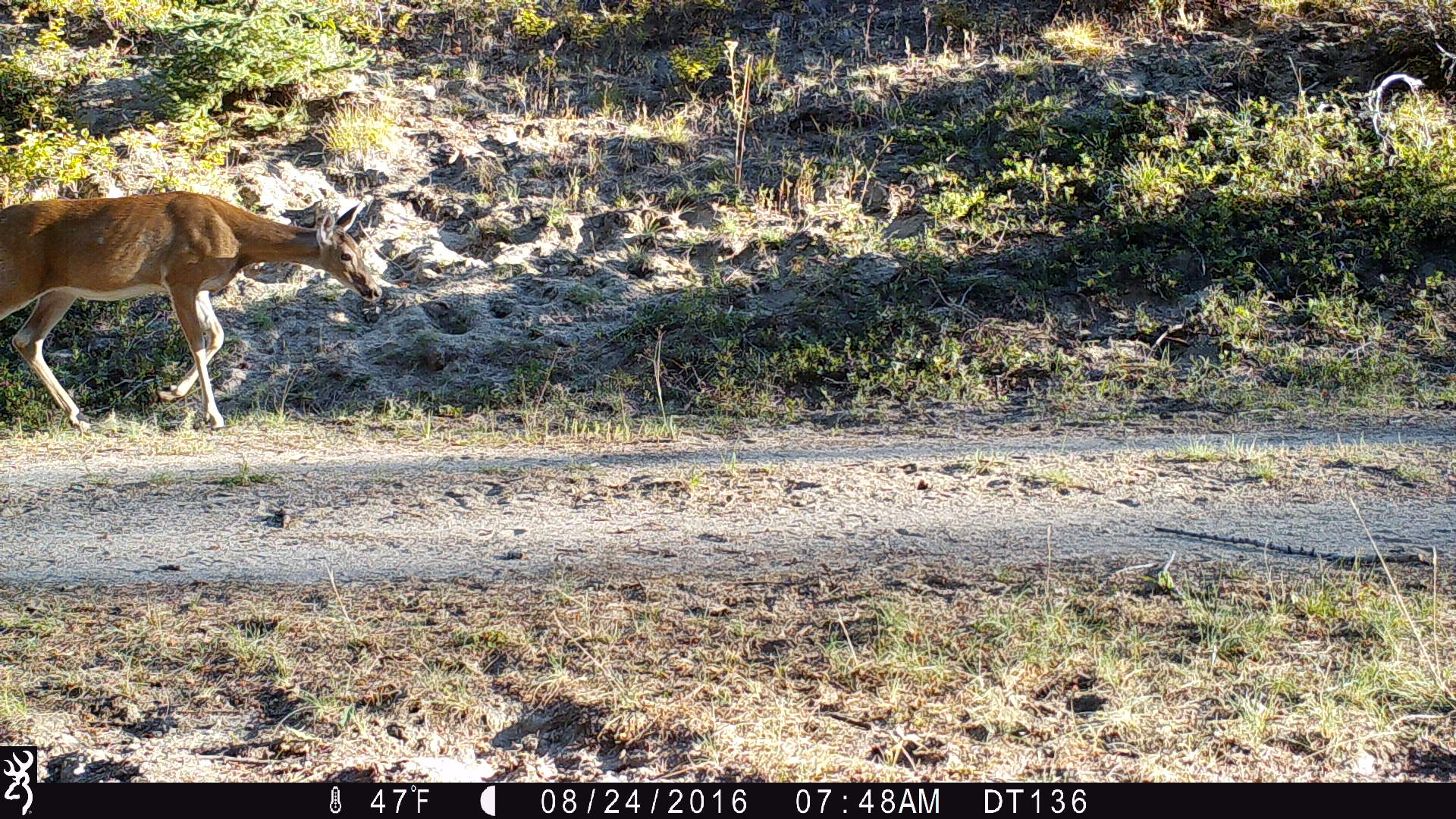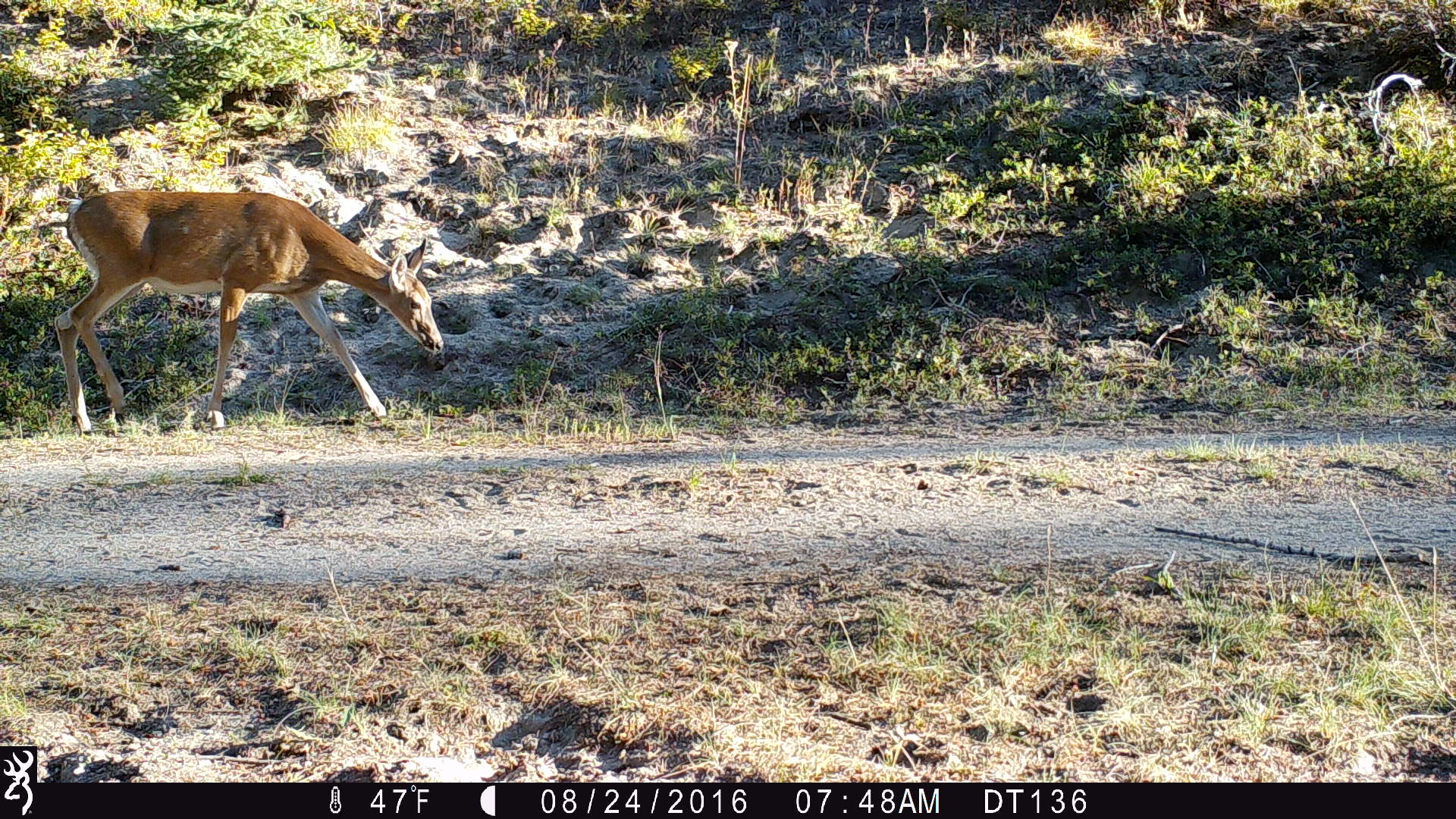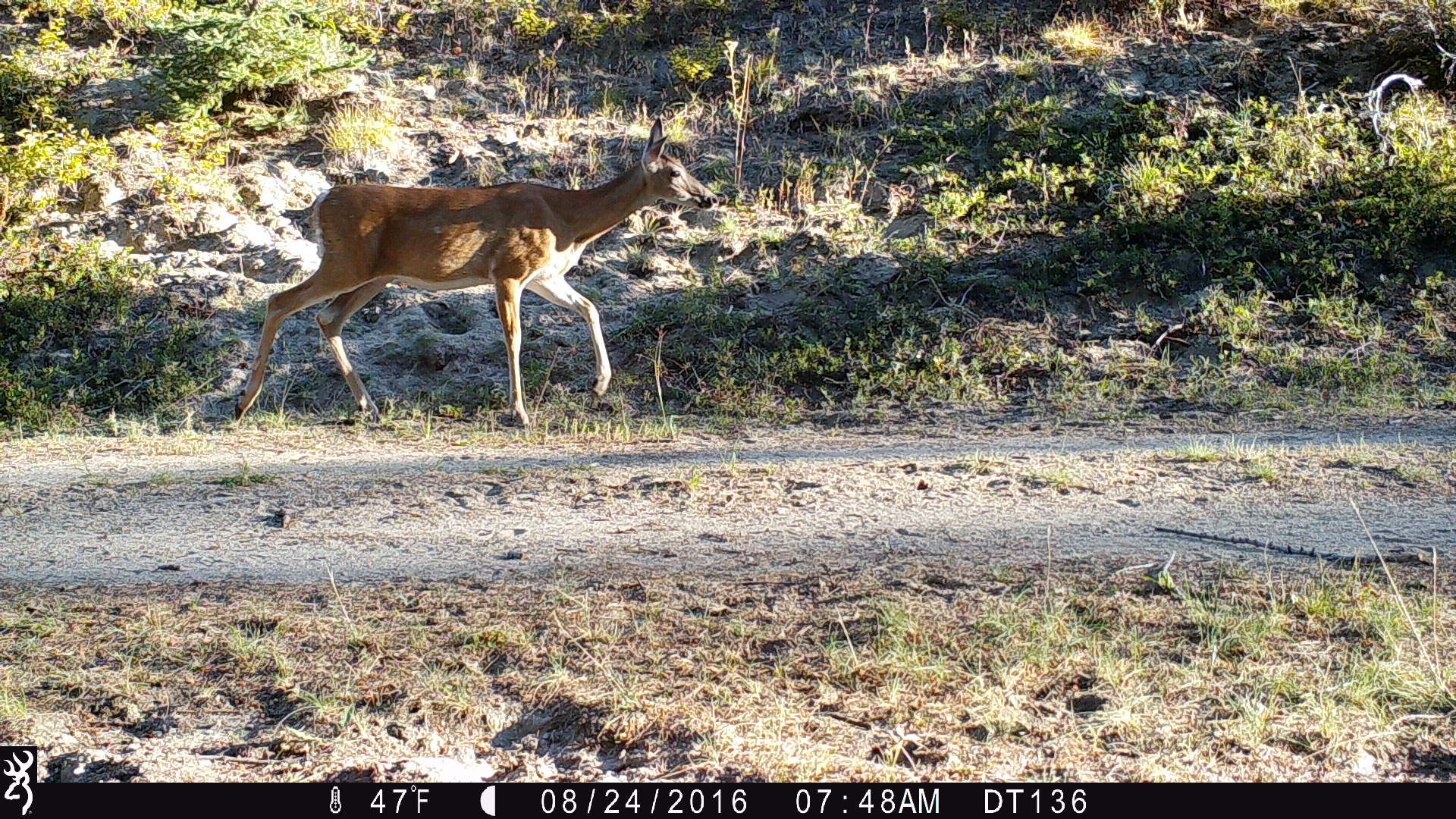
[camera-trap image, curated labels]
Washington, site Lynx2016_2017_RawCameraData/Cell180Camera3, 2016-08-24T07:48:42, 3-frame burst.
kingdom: Animalia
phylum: Chordata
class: Mammalia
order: Artiodactyla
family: Cervidae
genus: Odocoileus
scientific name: Odocoileus virginianus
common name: white-tailed deer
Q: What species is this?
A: Odocoileus virginianus (white-tailed deer).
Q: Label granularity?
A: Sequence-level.